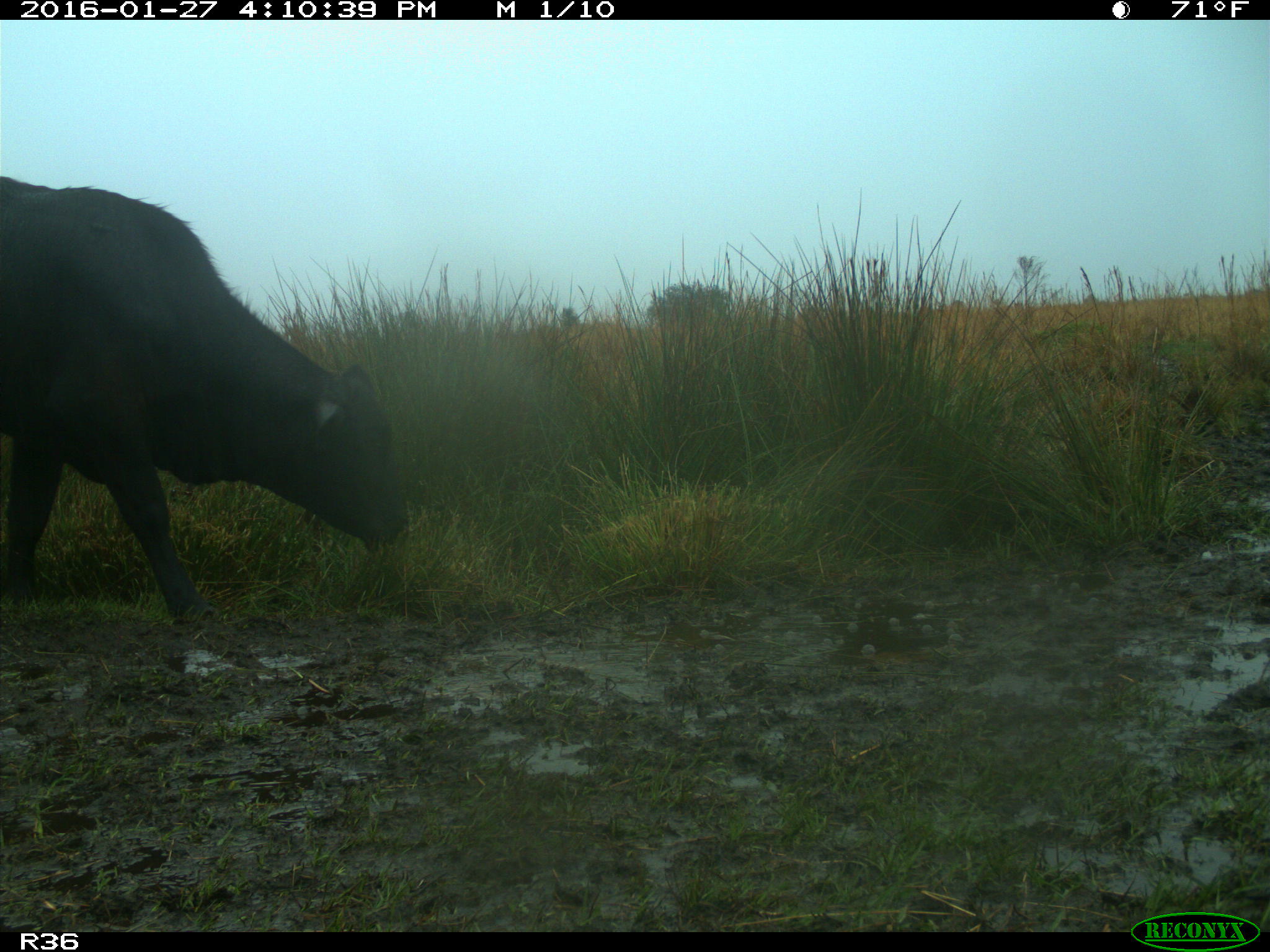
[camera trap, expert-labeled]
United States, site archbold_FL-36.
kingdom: Animalia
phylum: Chordata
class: Mammalia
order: Artiodactyla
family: Bovidae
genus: Bos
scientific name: Bos taurus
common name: domestic cow